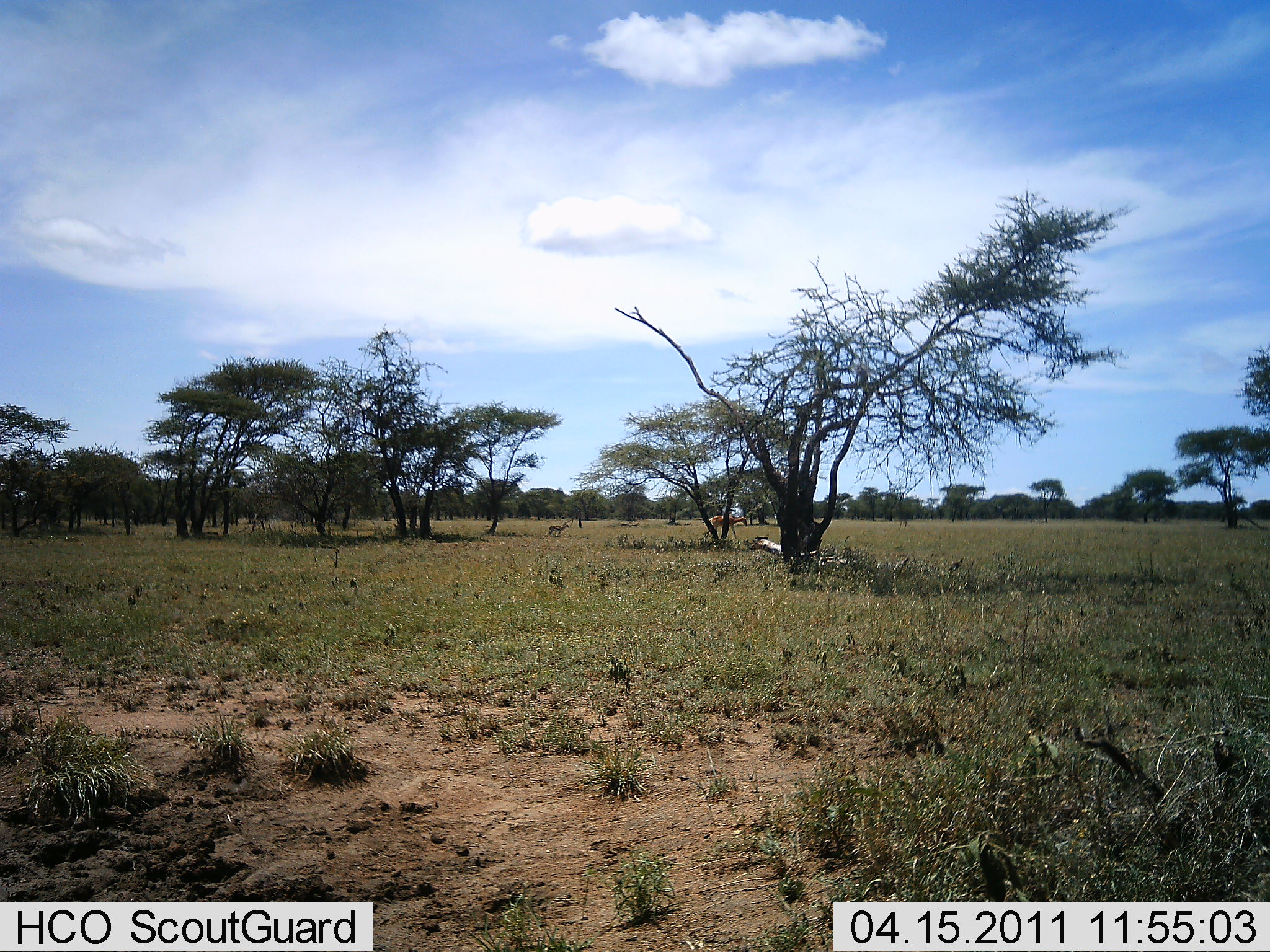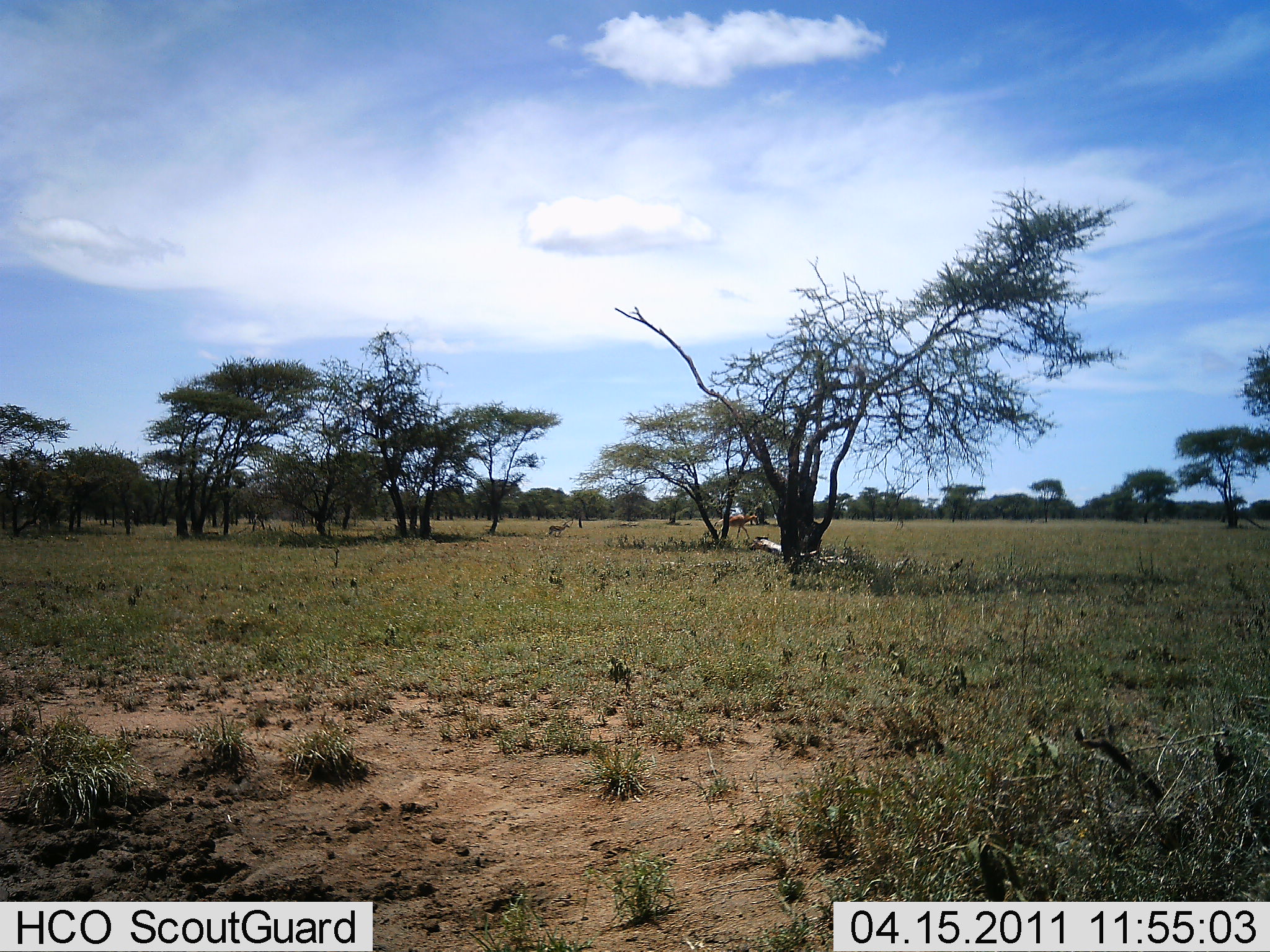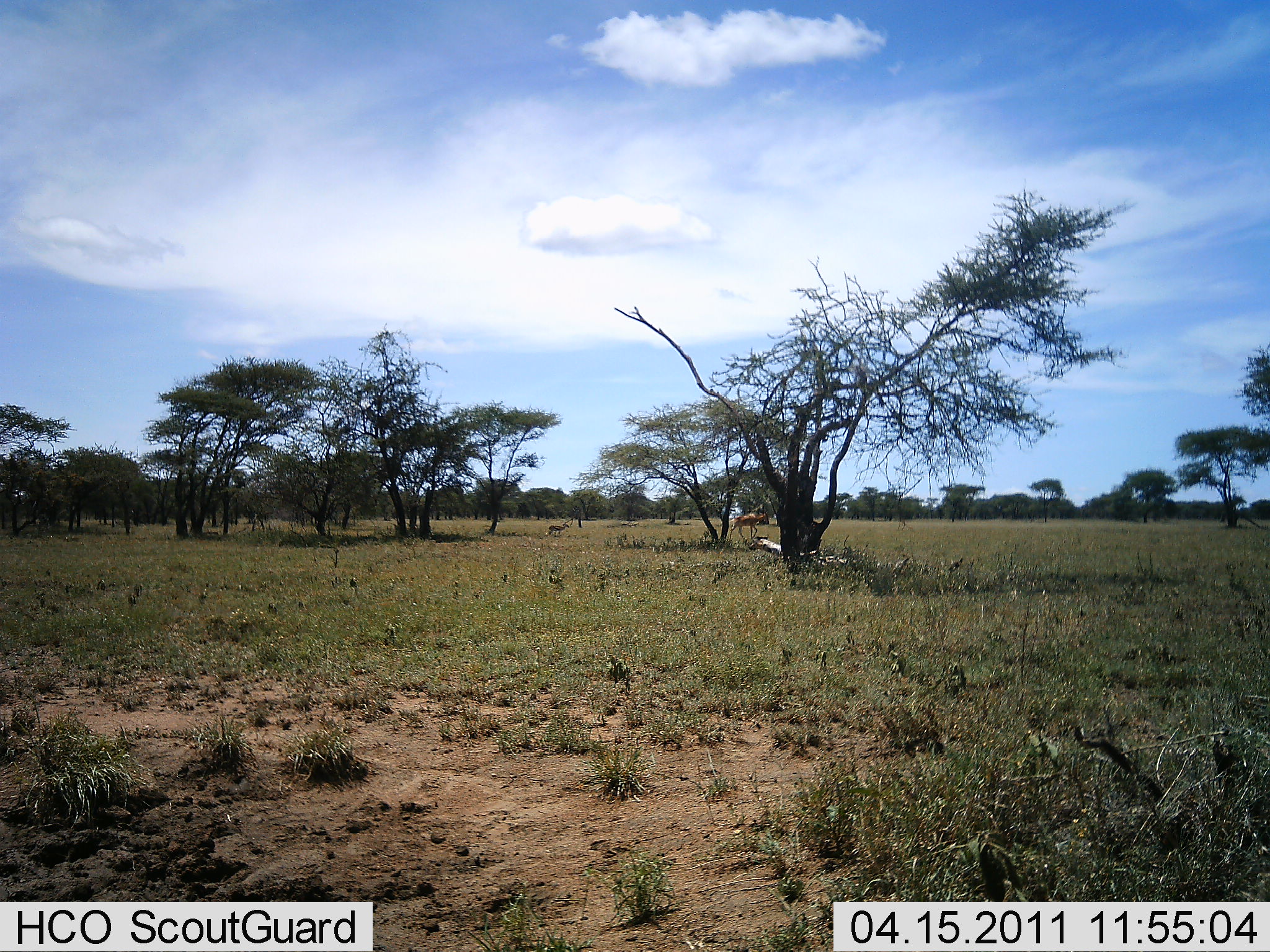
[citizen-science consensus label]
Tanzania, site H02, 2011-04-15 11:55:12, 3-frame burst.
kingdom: Animalia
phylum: Chordata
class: Mammalia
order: Artiodactyla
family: Bovidae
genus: Alcelaphus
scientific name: Alcelaphus buselaphus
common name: hartebeest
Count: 1.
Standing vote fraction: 11%.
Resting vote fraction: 0%.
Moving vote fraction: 100%.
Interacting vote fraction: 0%.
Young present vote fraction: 22%.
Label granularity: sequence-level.